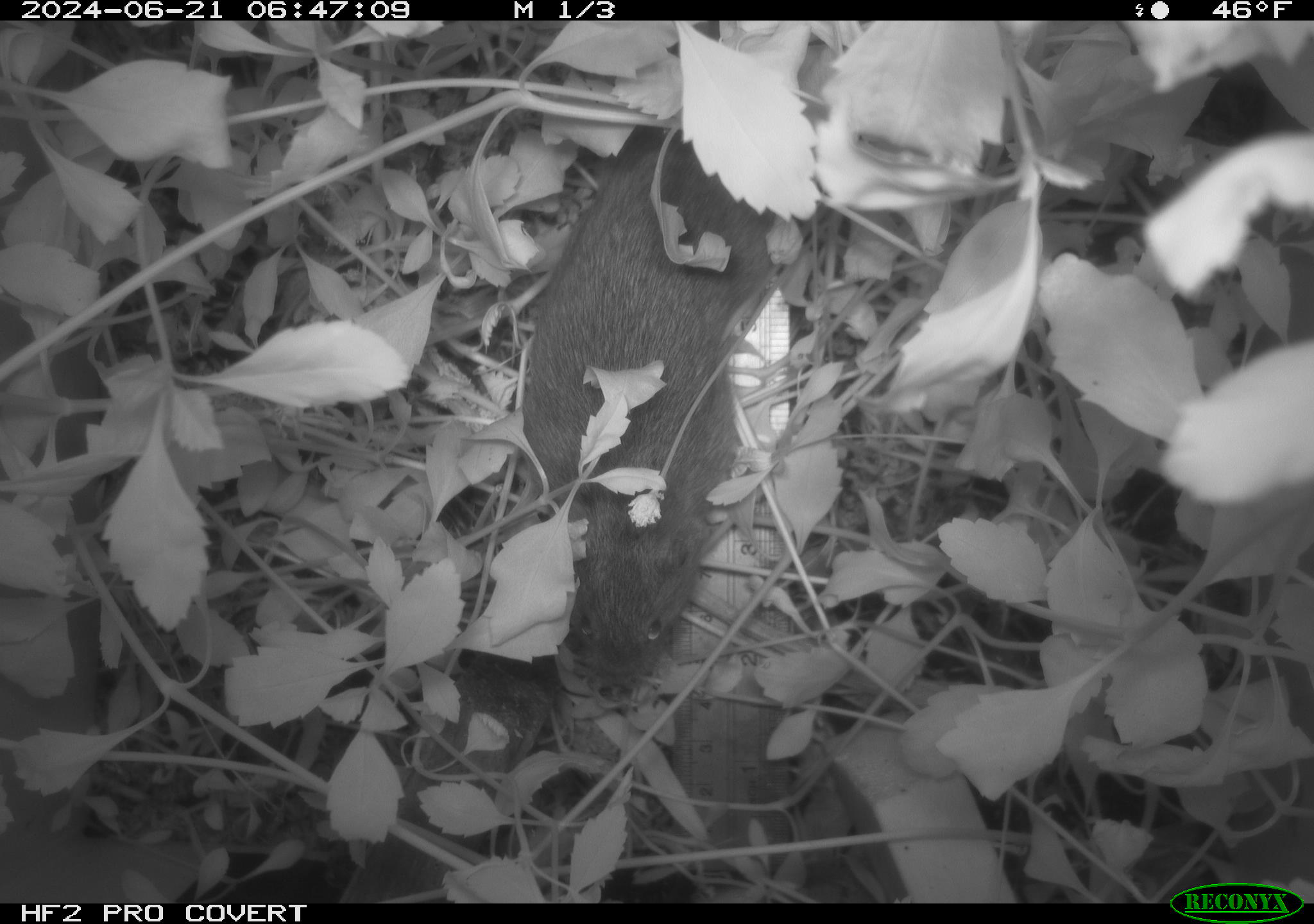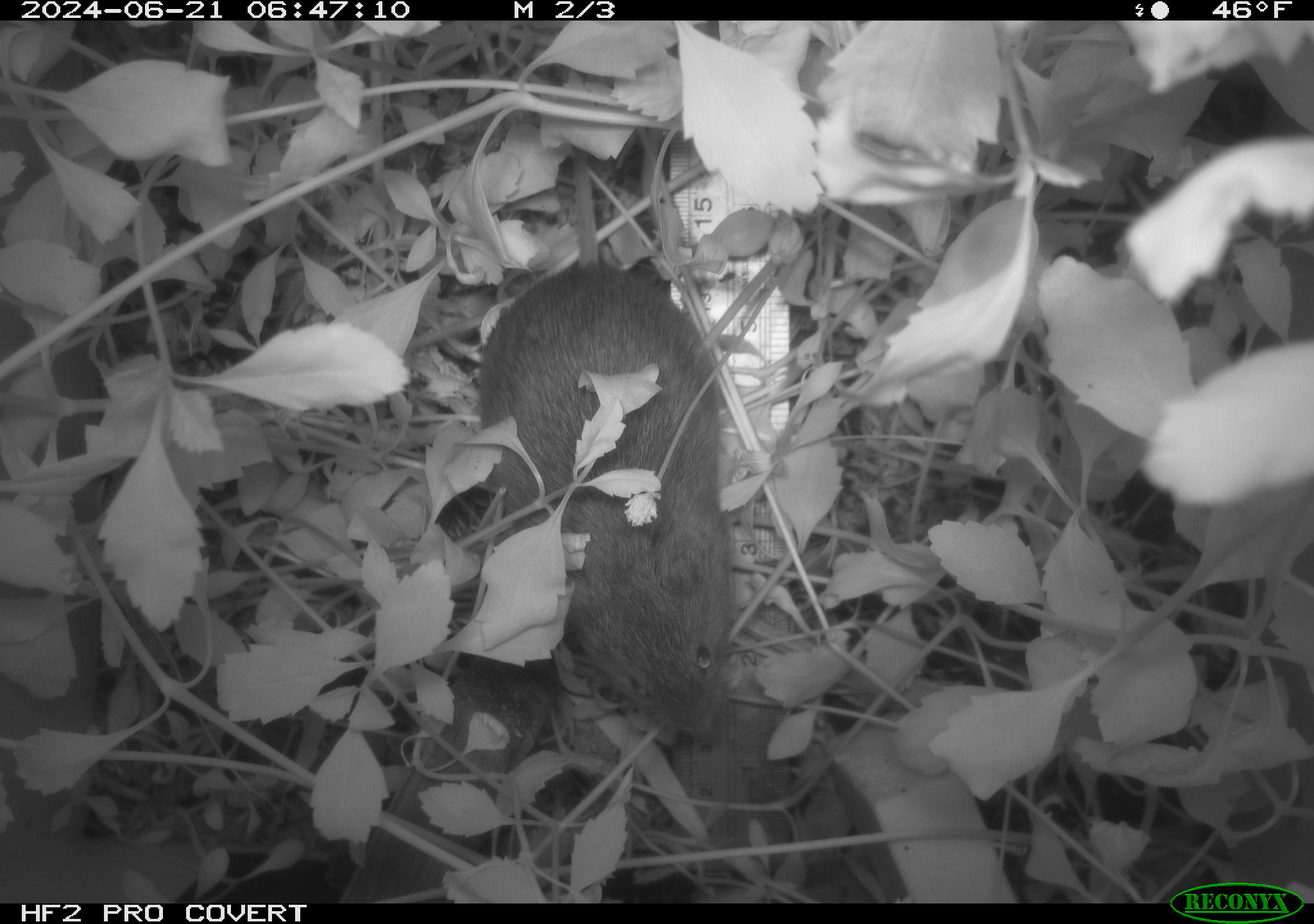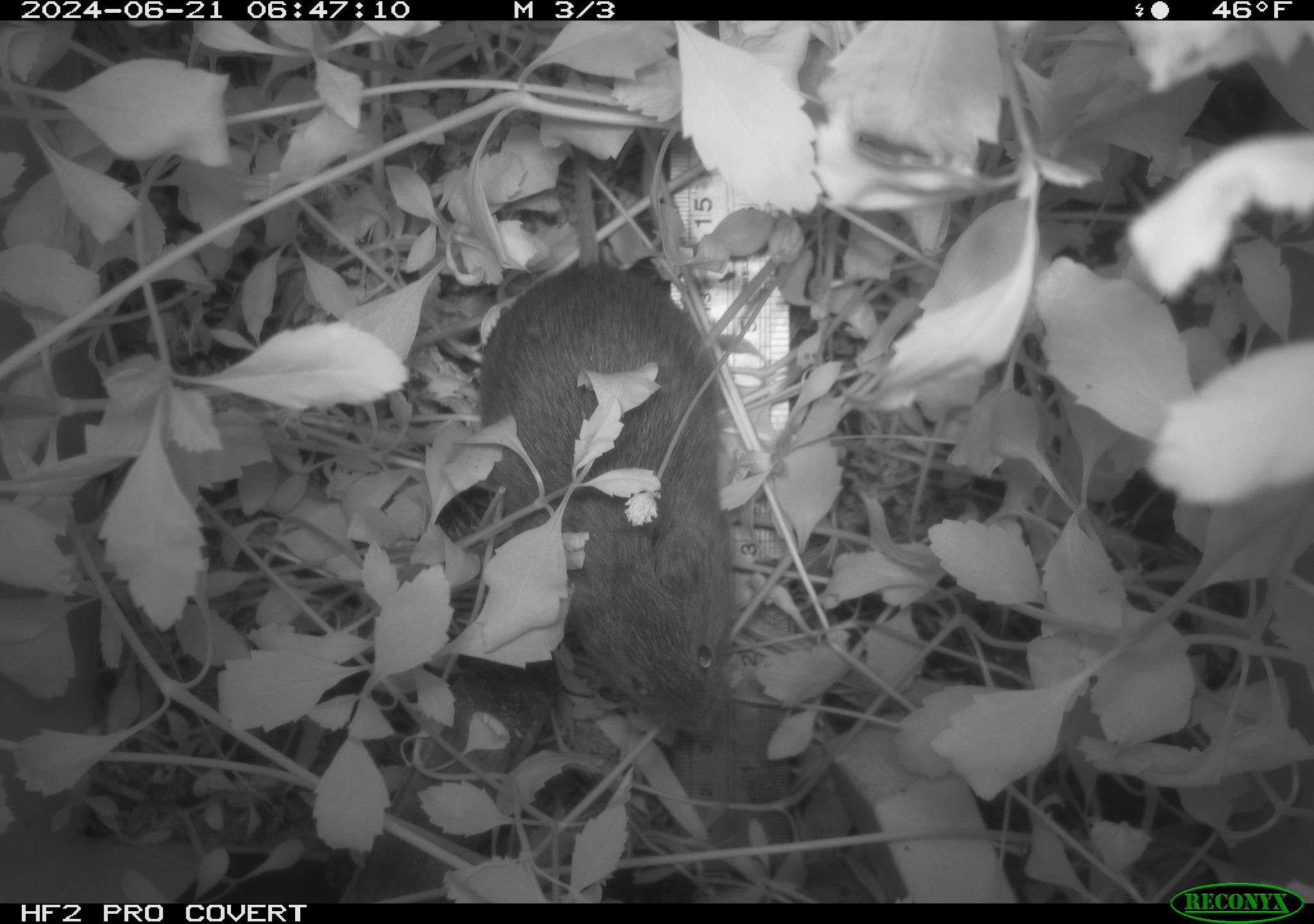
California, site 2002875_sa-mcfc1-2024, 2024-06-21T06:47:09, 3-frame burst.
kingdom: Animalia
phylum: Chordata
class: Mammalia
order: Rodentia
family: Cricetidae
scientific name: Arvicolinae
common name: voles, lemmings, and muskrats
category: arvicolinae subfamily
Arvicolinae subfamily (voles, lemmings, and muskrats) (Arvicolinae).